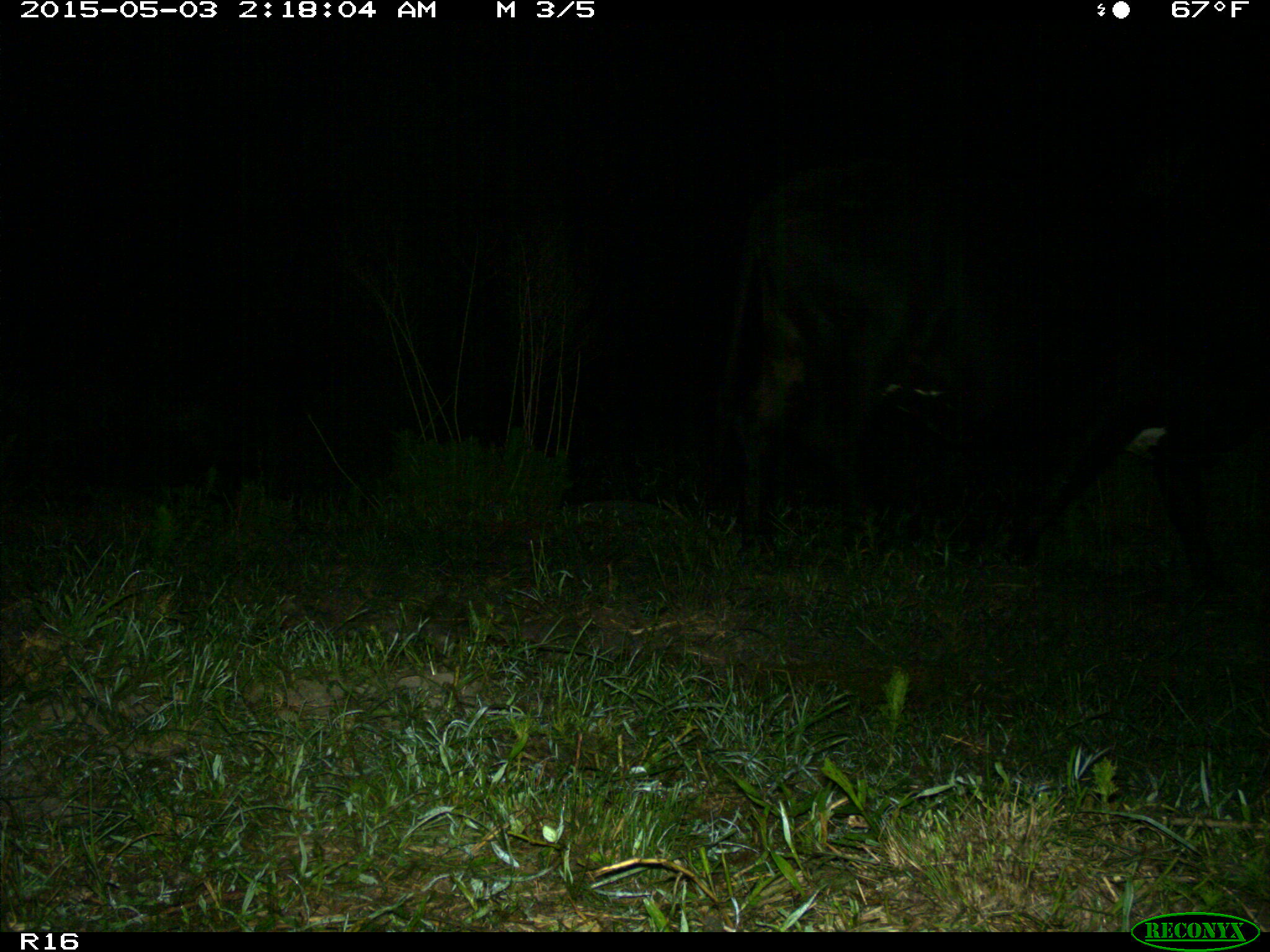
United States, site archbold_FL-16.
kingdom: Animalia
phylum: Chordata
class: Mammalia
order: Artiodactyla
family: Bovidae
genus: Bos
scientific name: Bos taurus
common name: domestic cow